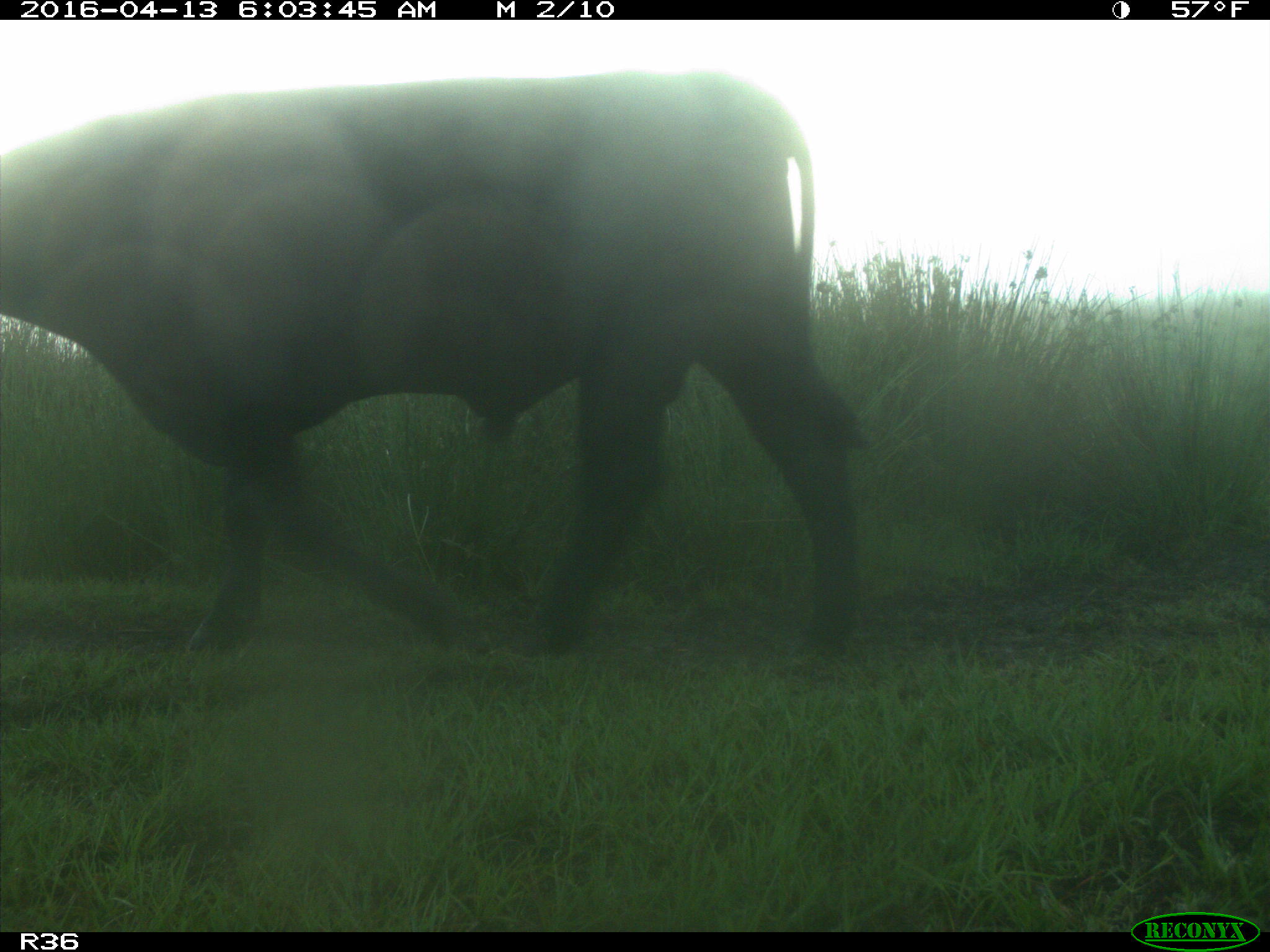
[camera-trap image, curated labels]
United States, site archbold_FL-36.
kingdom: Animalia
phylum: Chordata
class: Mammalia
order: Artiodactyla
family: Bovidae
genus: Bos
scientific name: Bos taurus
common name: domestic cow